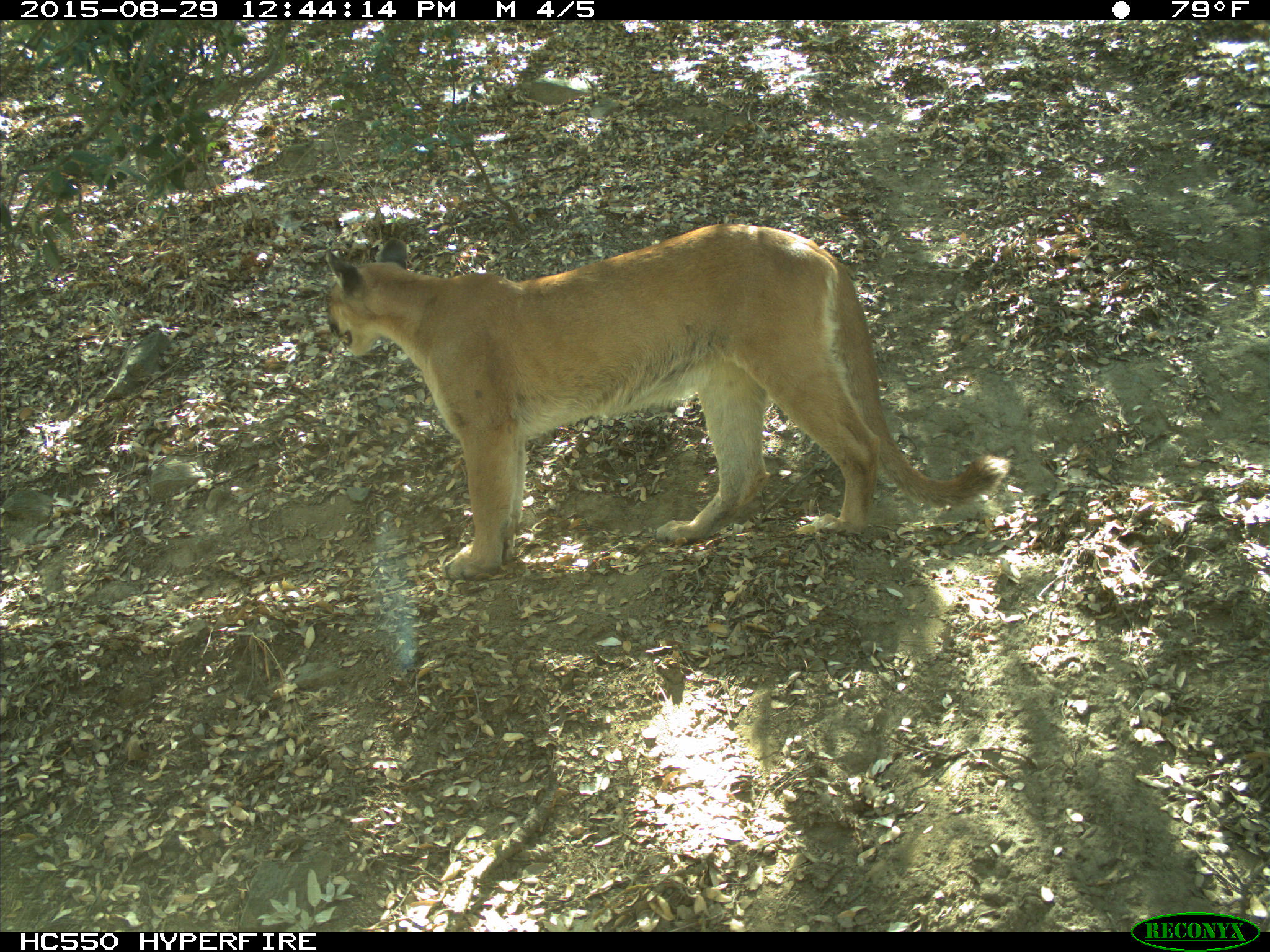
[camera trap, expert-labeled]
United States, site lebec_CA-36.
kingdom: Animalia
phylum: Chordata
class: Mammalia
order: Carnivora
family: Felidae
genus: Puma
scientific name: Puma concolor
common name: mountain lion